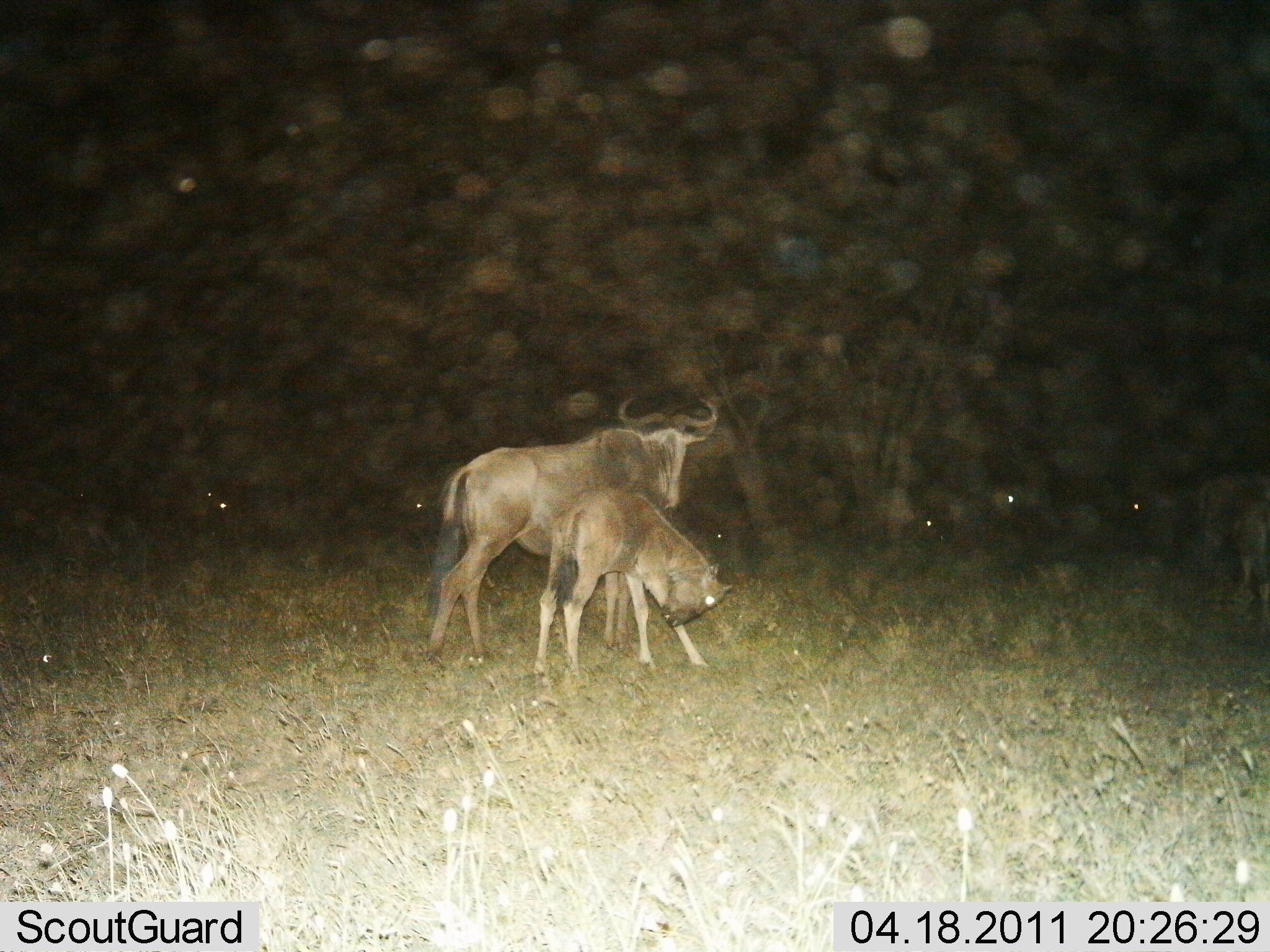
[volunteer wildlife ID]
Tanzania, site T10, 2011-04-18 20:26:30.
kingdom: Animalia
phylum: Chordata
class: Mammalia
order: Artiodactyla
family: Bovidae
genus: Connochaetes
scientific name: Connochaetes taurinus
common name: blue wildebeest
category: wildebeest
Wildebeest (blue wildebeest) (Connochaetes taurinus), count 2. Behavior (volunteer vote fractions): standing 91%, resting 9%, moving 9%, interacting 9%. Young present (vote fraction): 82%. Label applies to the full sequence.